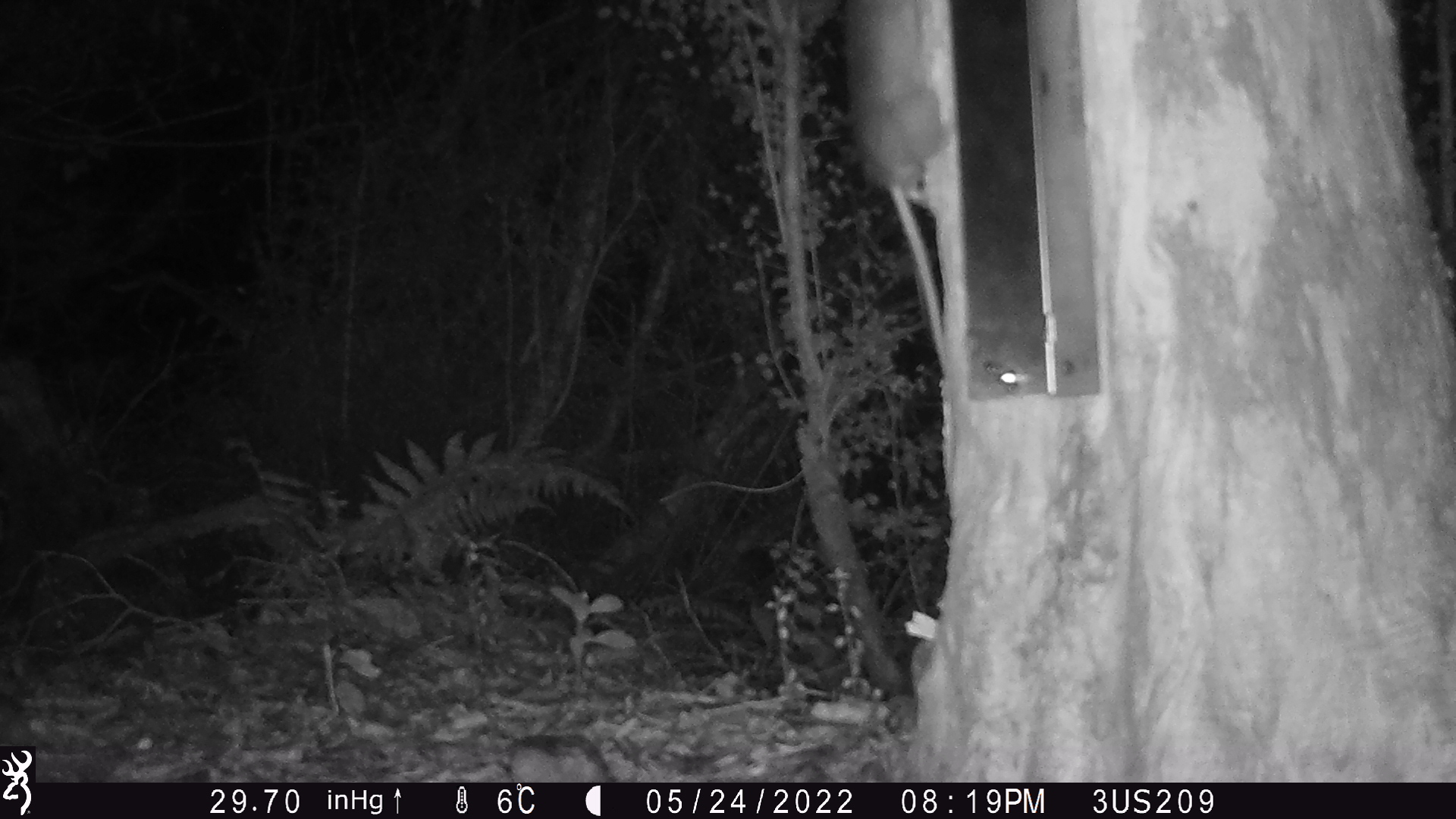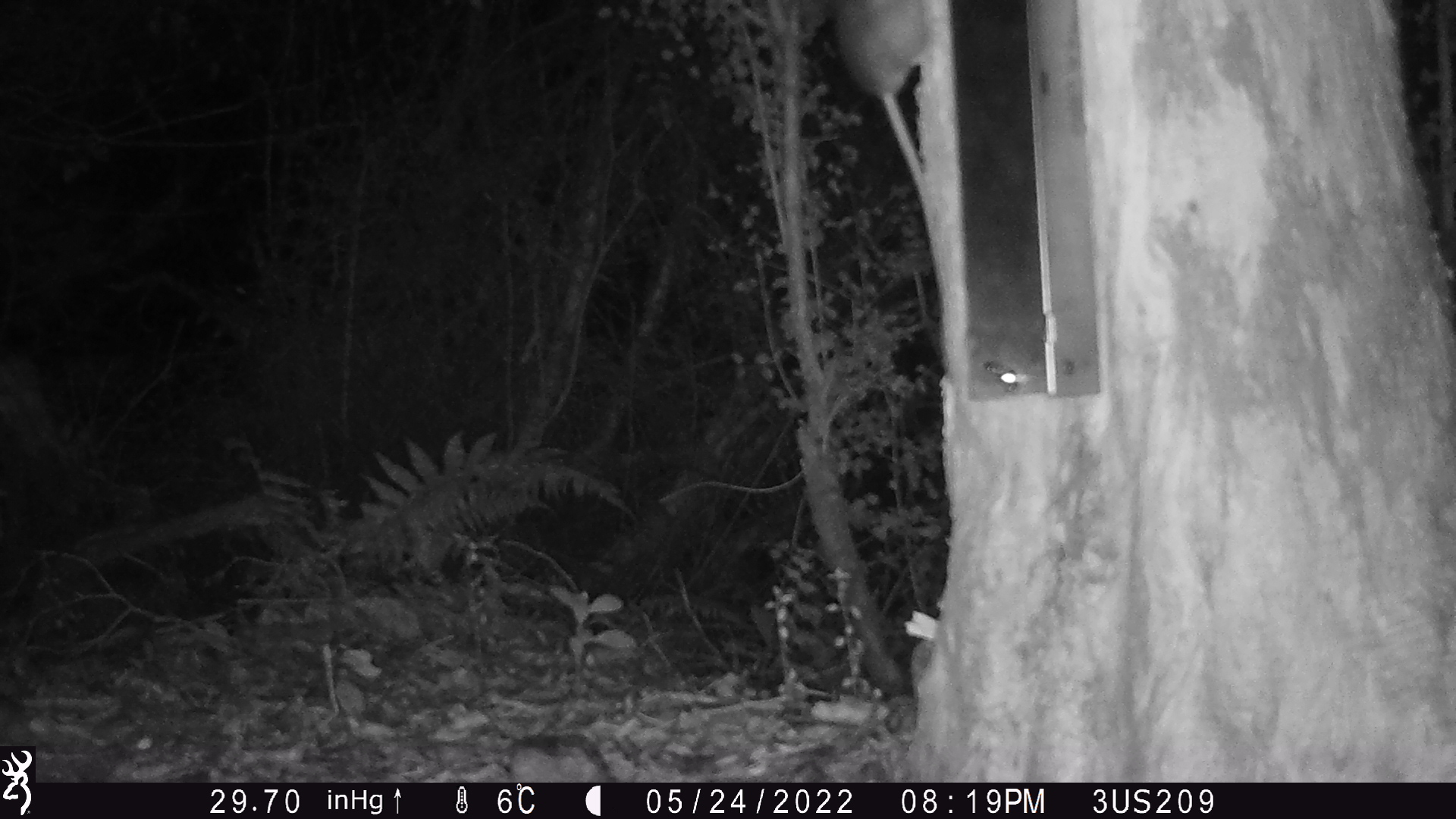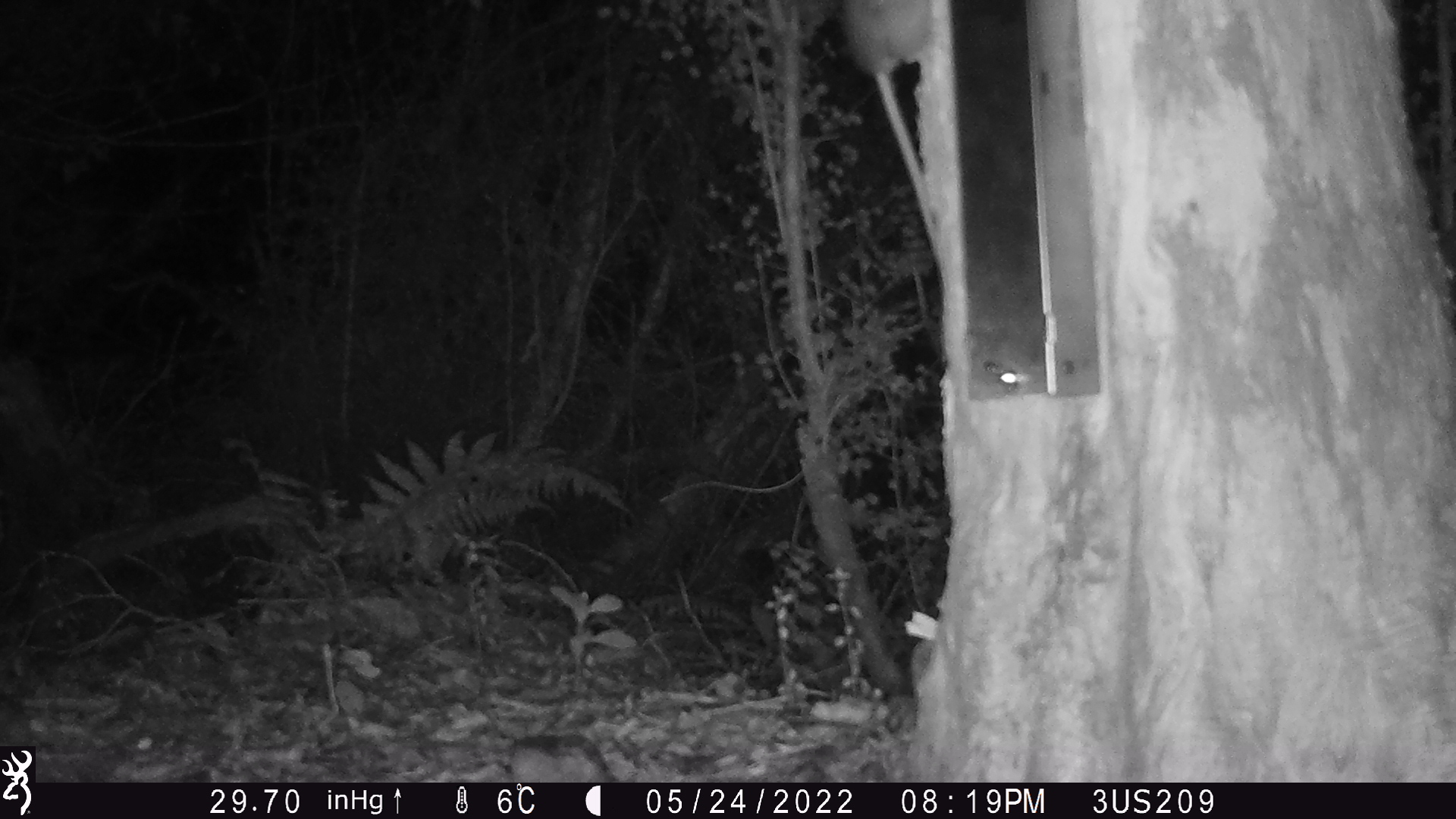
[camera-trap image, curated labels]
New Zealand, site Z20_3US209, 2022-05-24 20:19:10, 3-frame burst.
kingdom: Animalia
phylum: Chordata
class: Mammalia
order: Rodentia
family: Muridae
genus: Rattus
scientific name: Rattus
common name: rat